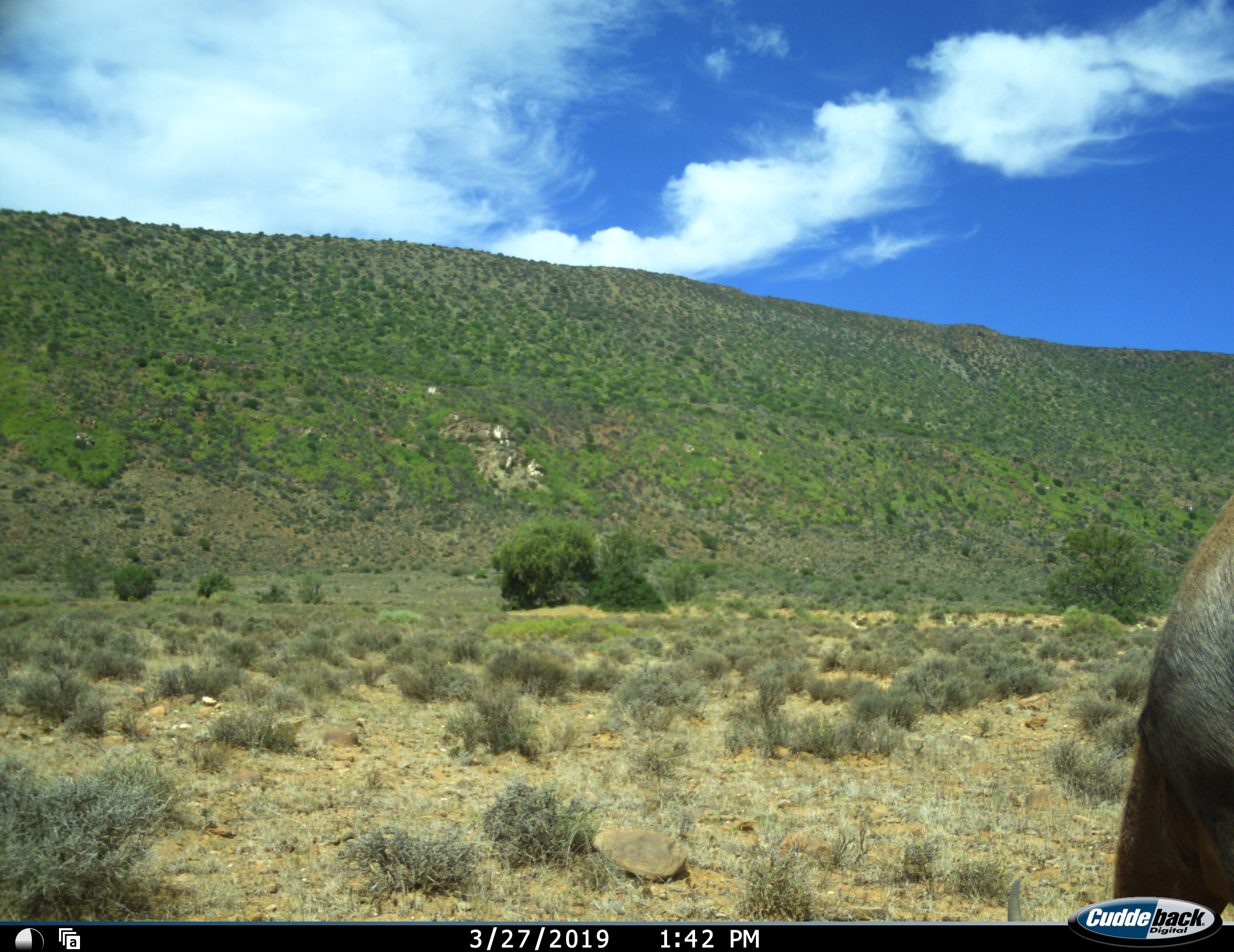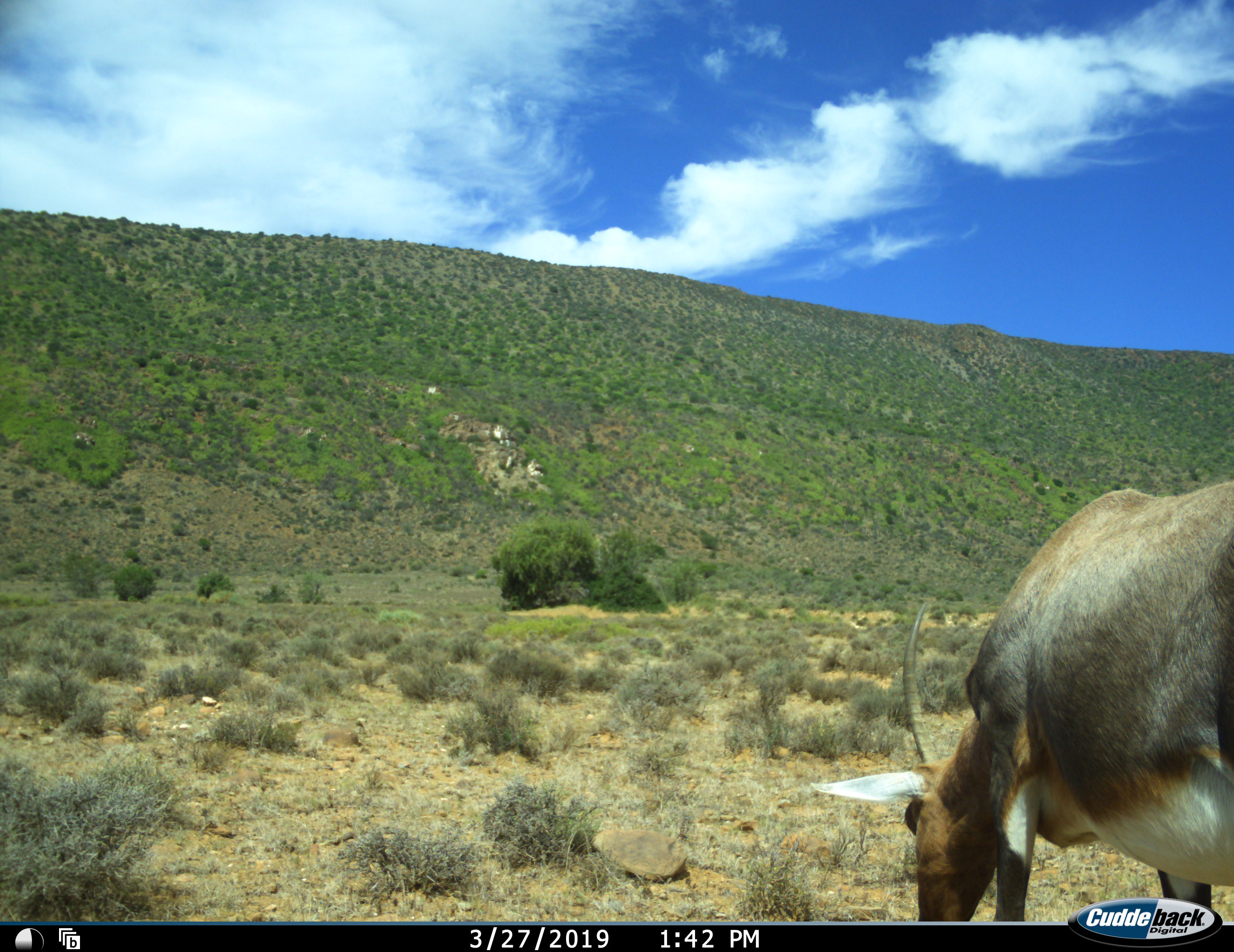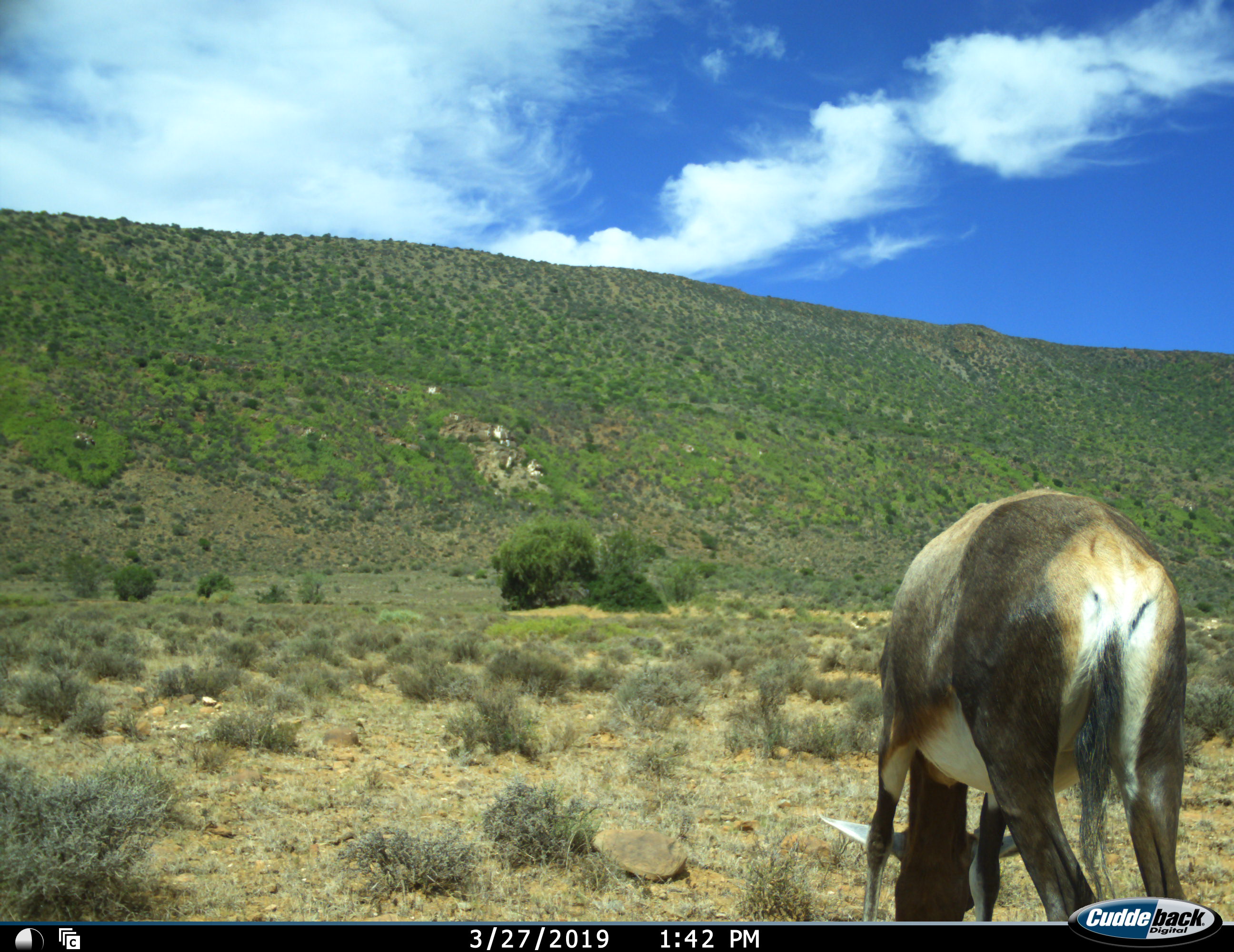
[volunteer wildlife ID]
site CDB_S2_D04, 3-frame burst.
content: unidentified animal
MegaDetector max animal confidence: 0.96